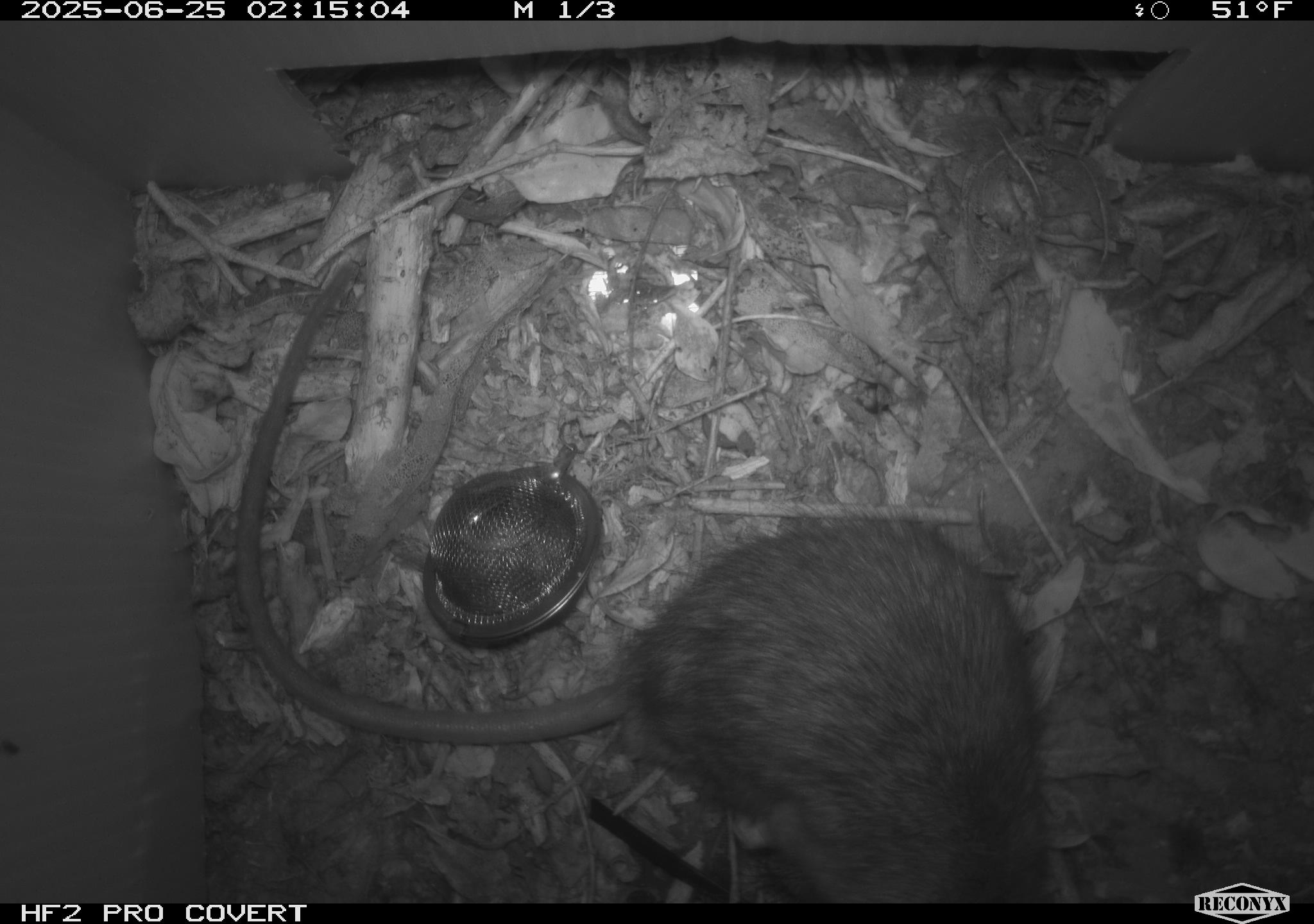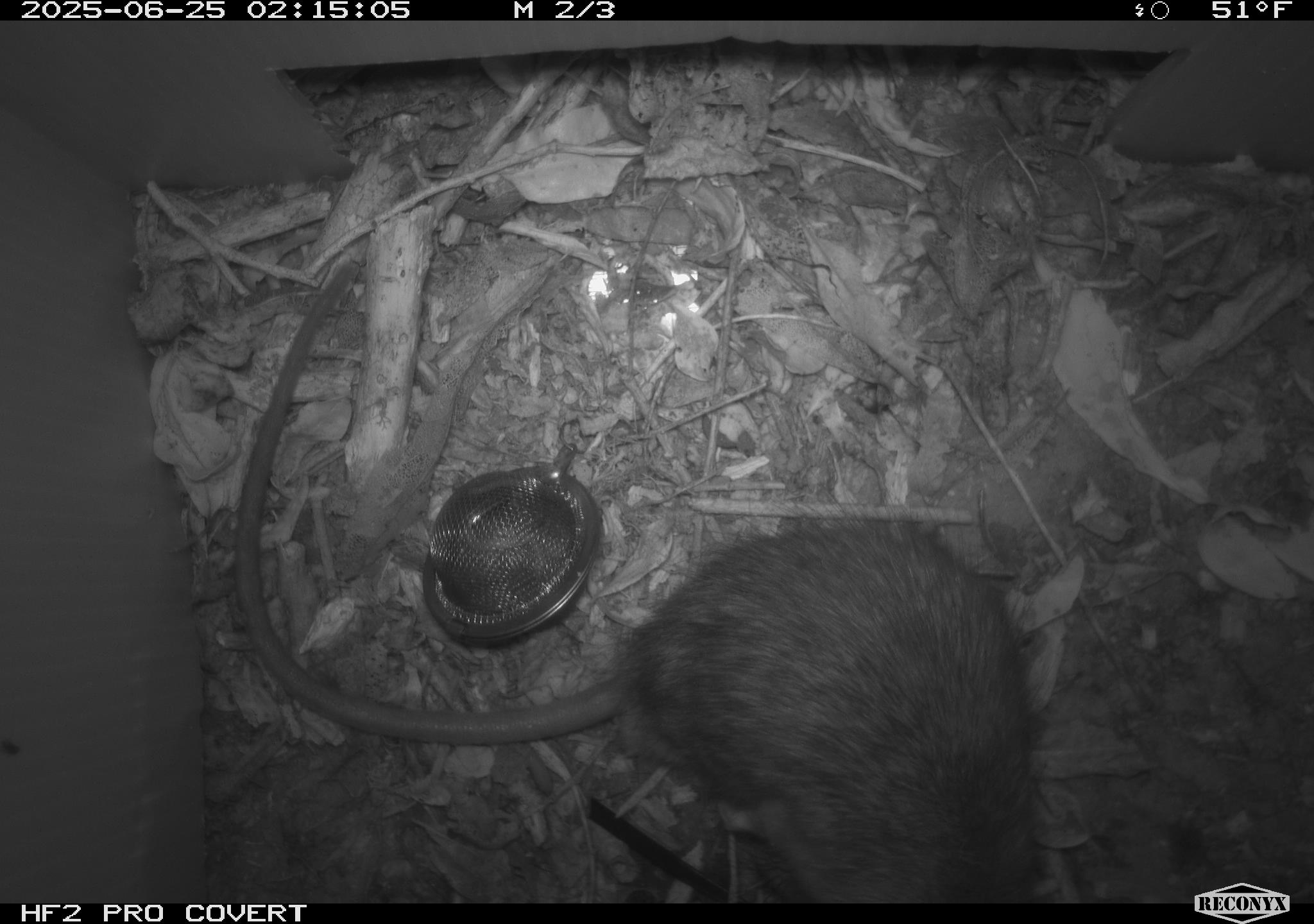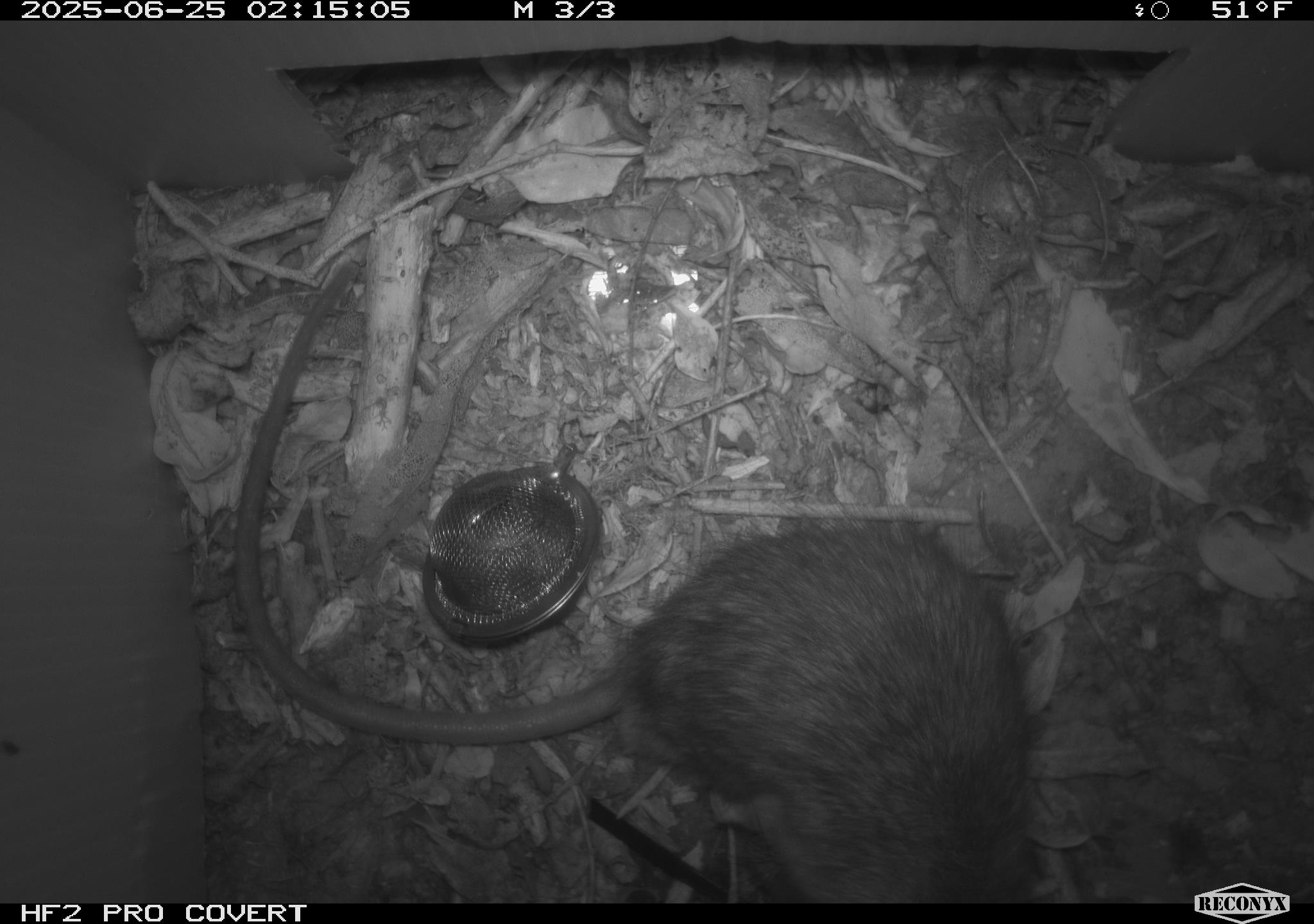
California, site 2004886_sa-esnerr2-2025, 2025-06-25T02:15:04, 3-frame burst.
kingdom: Animalia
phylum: Chordata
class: Mammalia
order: Rodentia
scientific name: Rodentia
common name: rodent